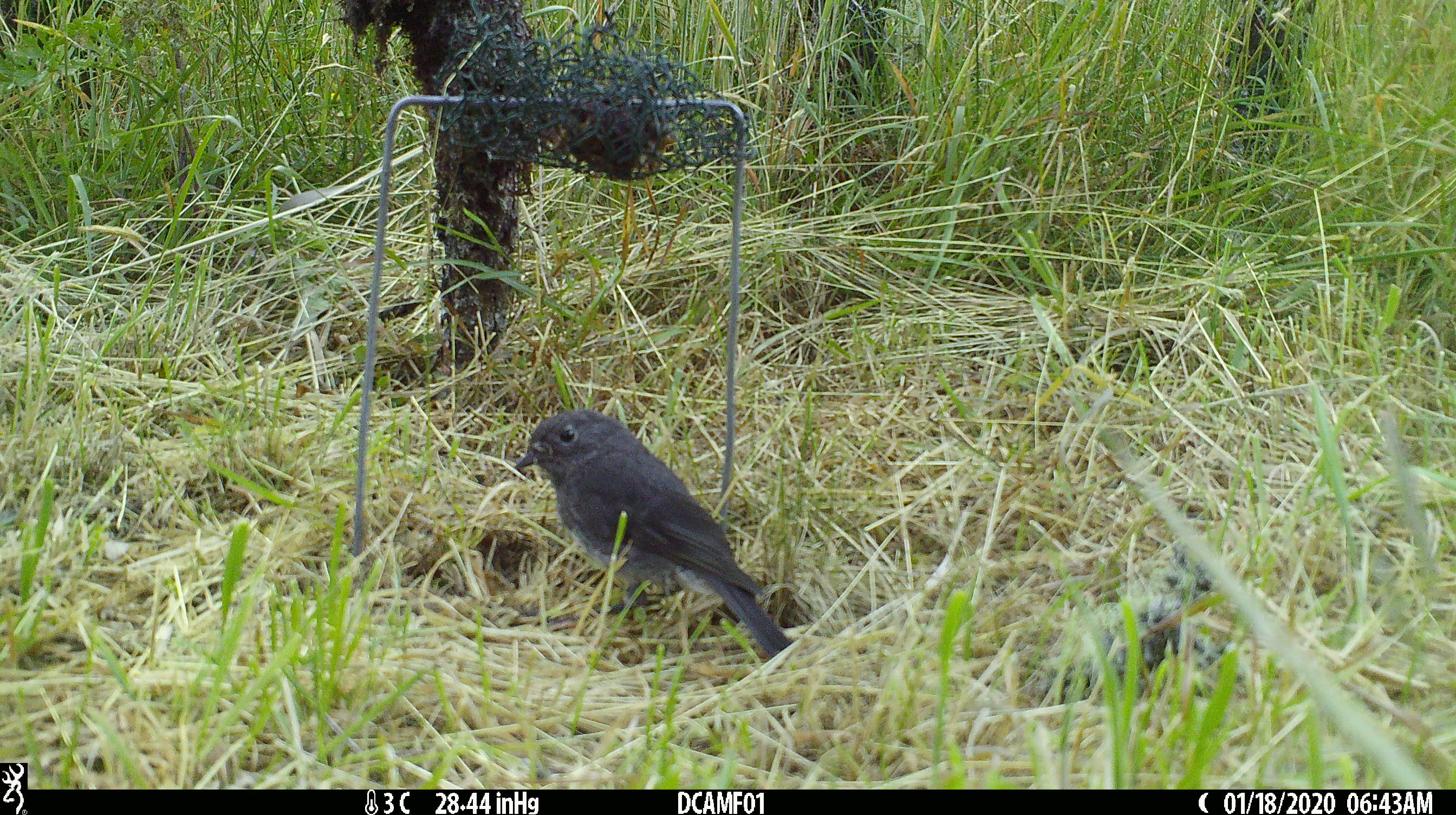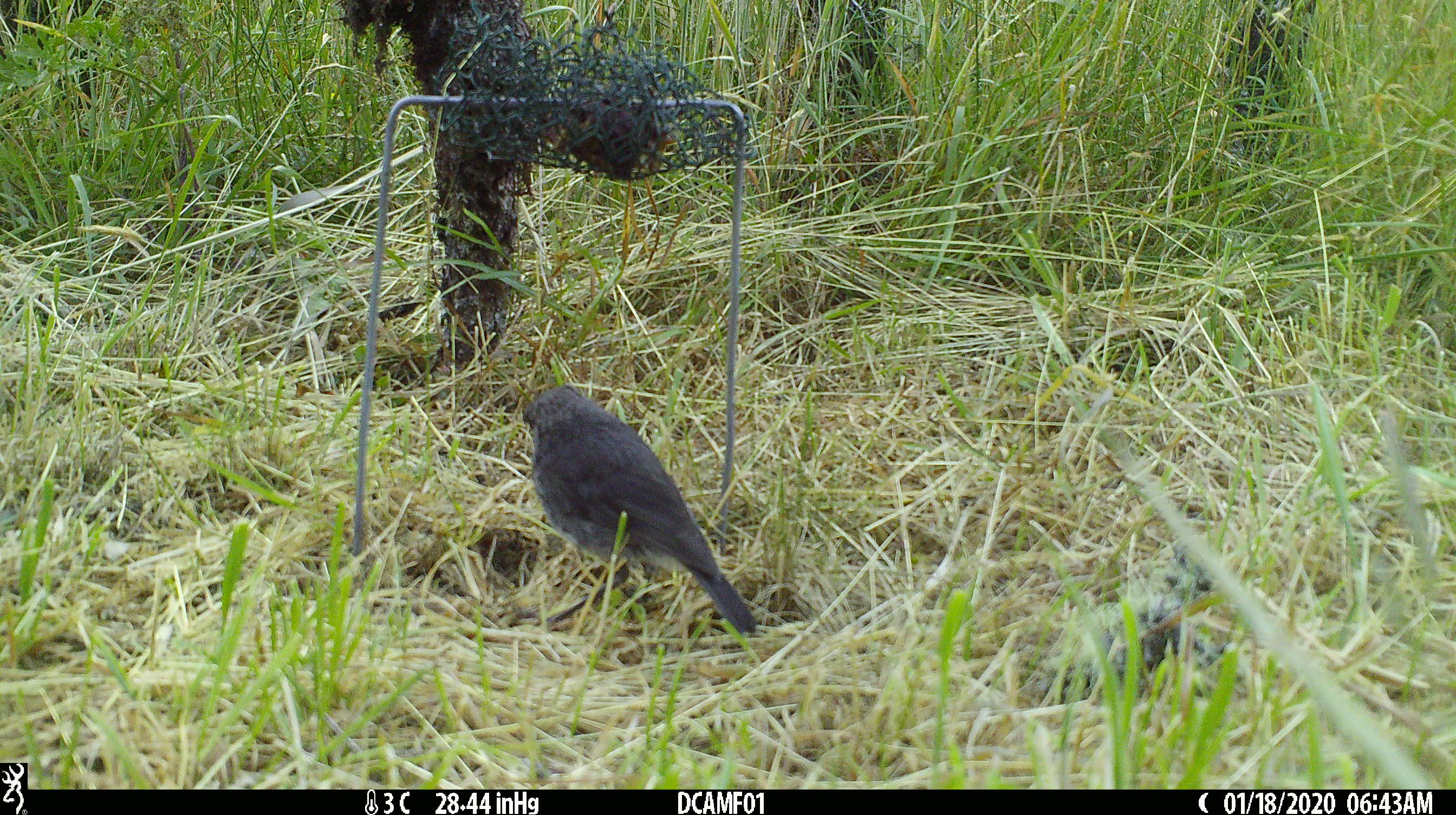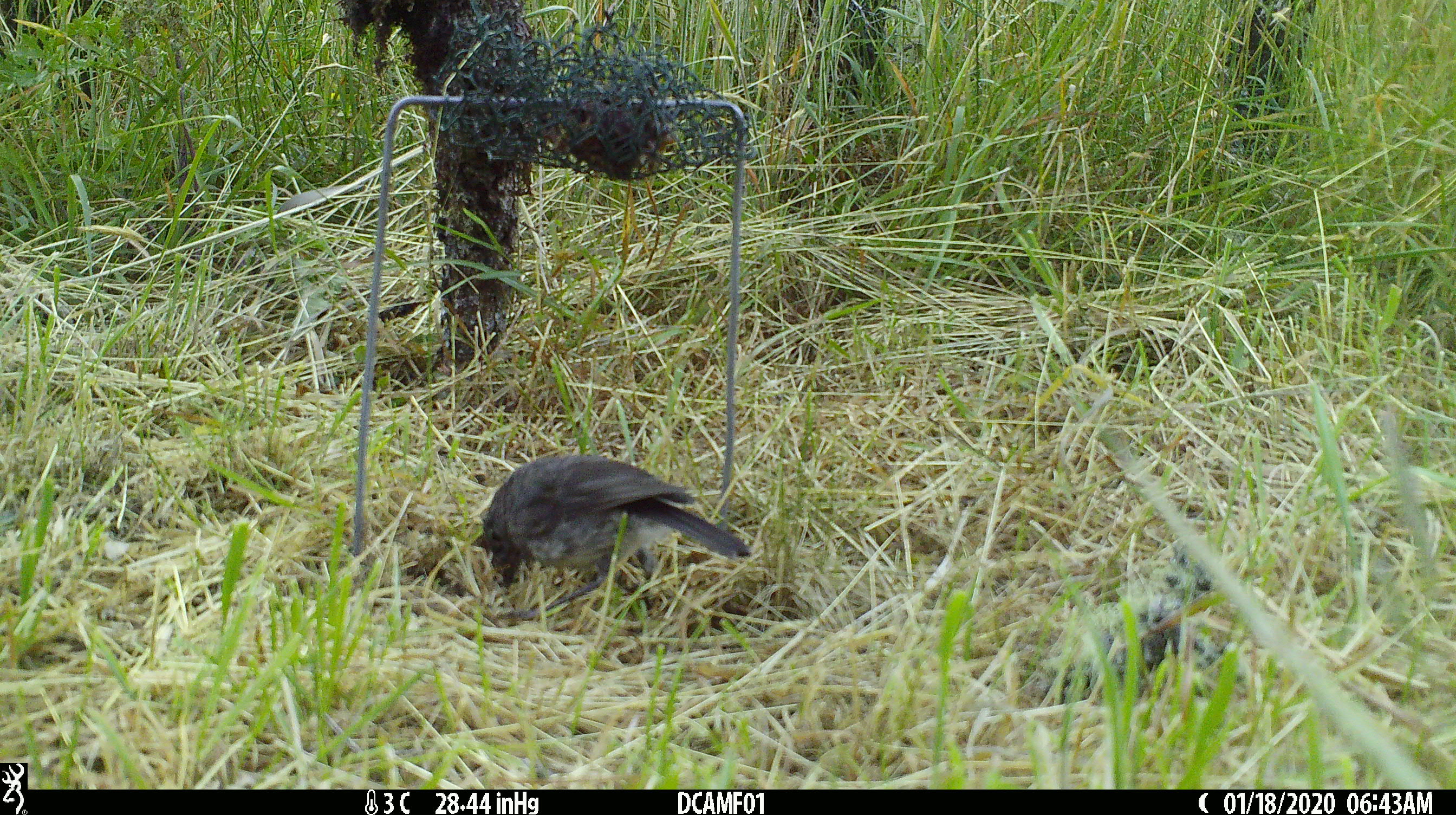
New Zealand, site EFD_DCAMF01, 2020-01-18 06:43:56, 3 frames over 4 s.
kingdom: Animalia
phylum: Chordata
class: Aves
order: Passeriformes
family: Petroicidae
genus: Petroica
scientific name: Petroica australis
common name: new zealand robin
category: robin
Robin (new zealand robin) (Petroica australis).